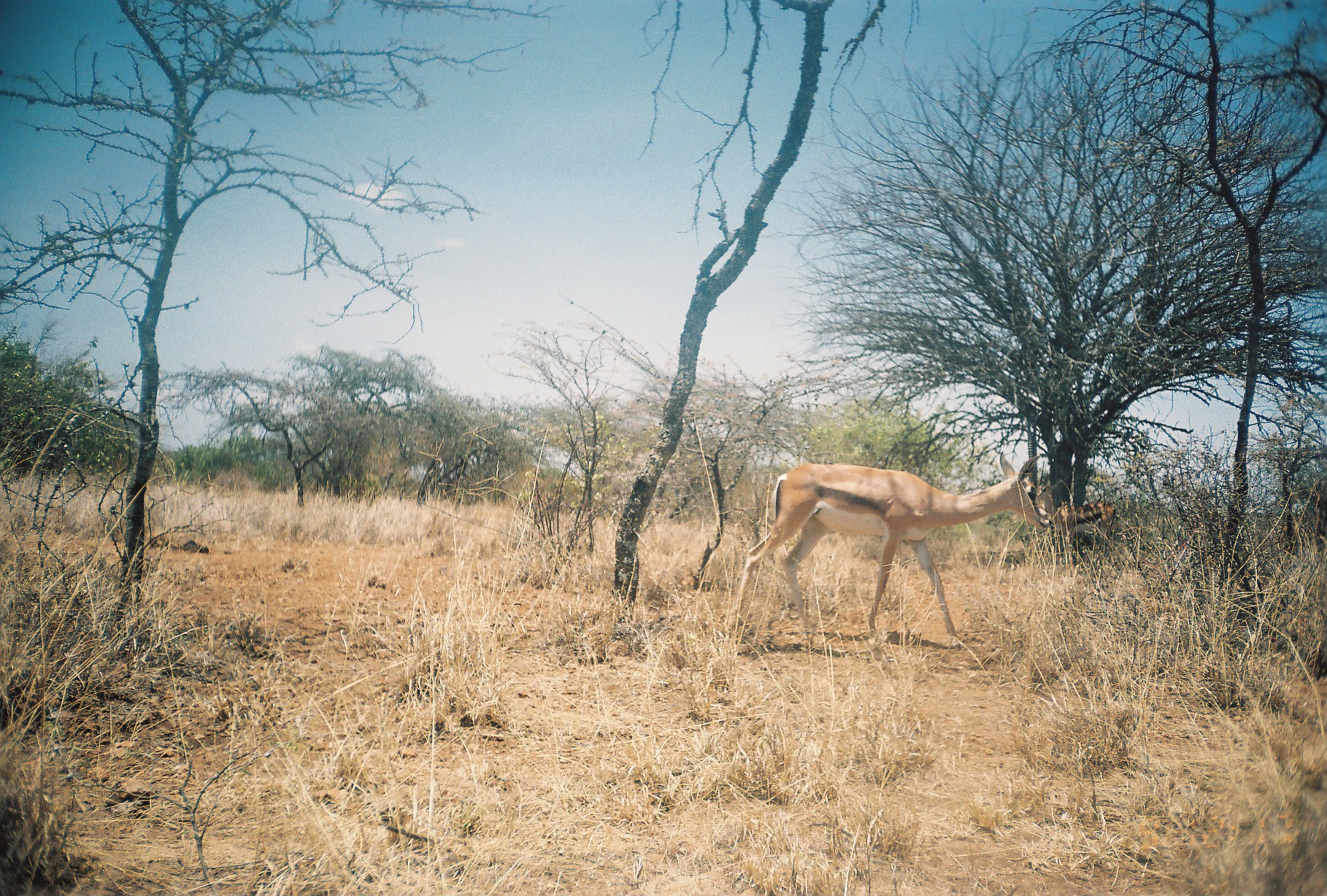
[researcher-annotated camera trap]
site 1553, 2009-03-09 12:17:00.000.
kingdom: Animalia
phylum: Chordata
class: Mammalia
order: Artiodactyla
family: Bovidae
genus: Nanger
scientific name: Nanger granti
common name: grant's gazelle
Nanger granti (grant's gazelle), count 2.